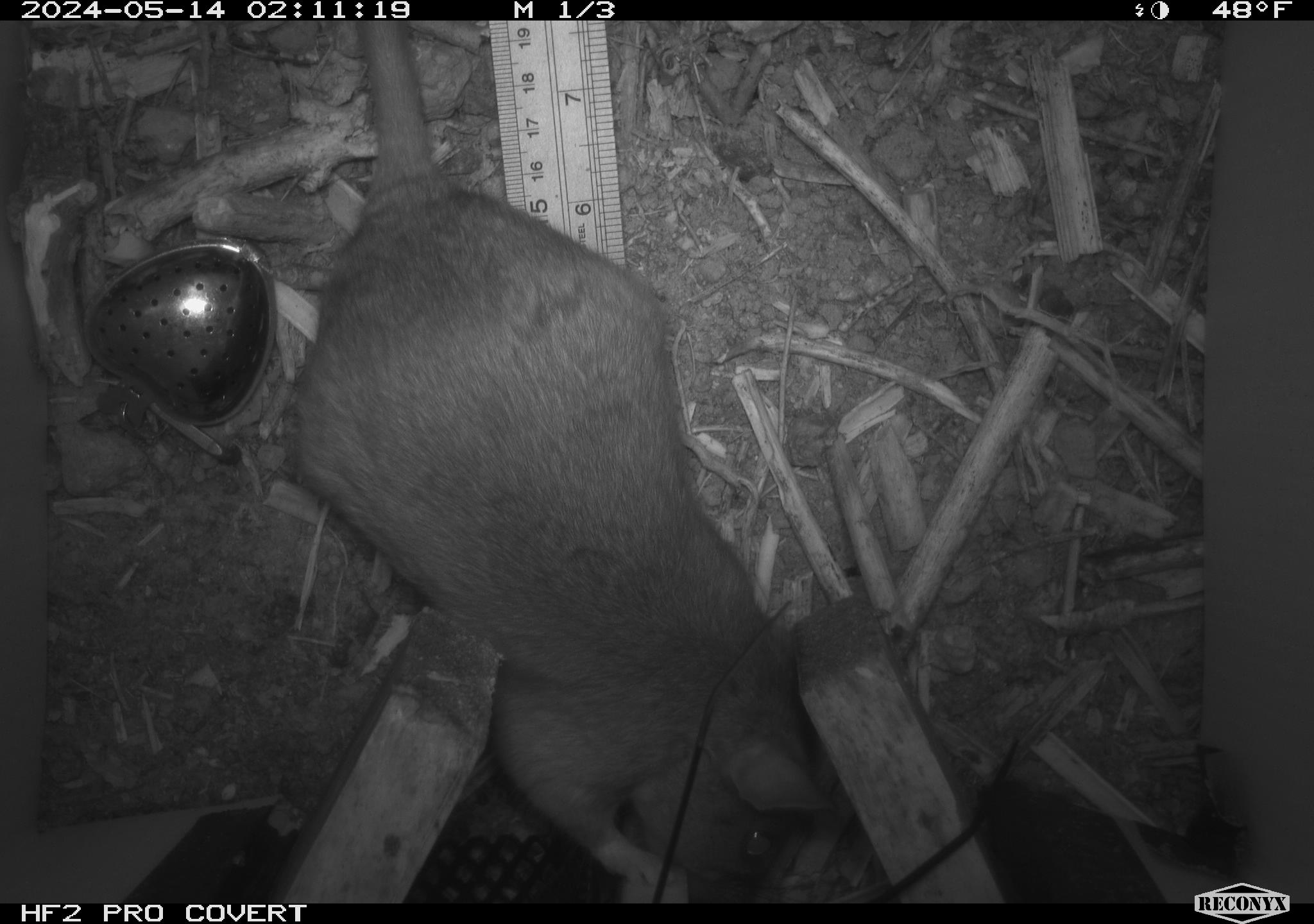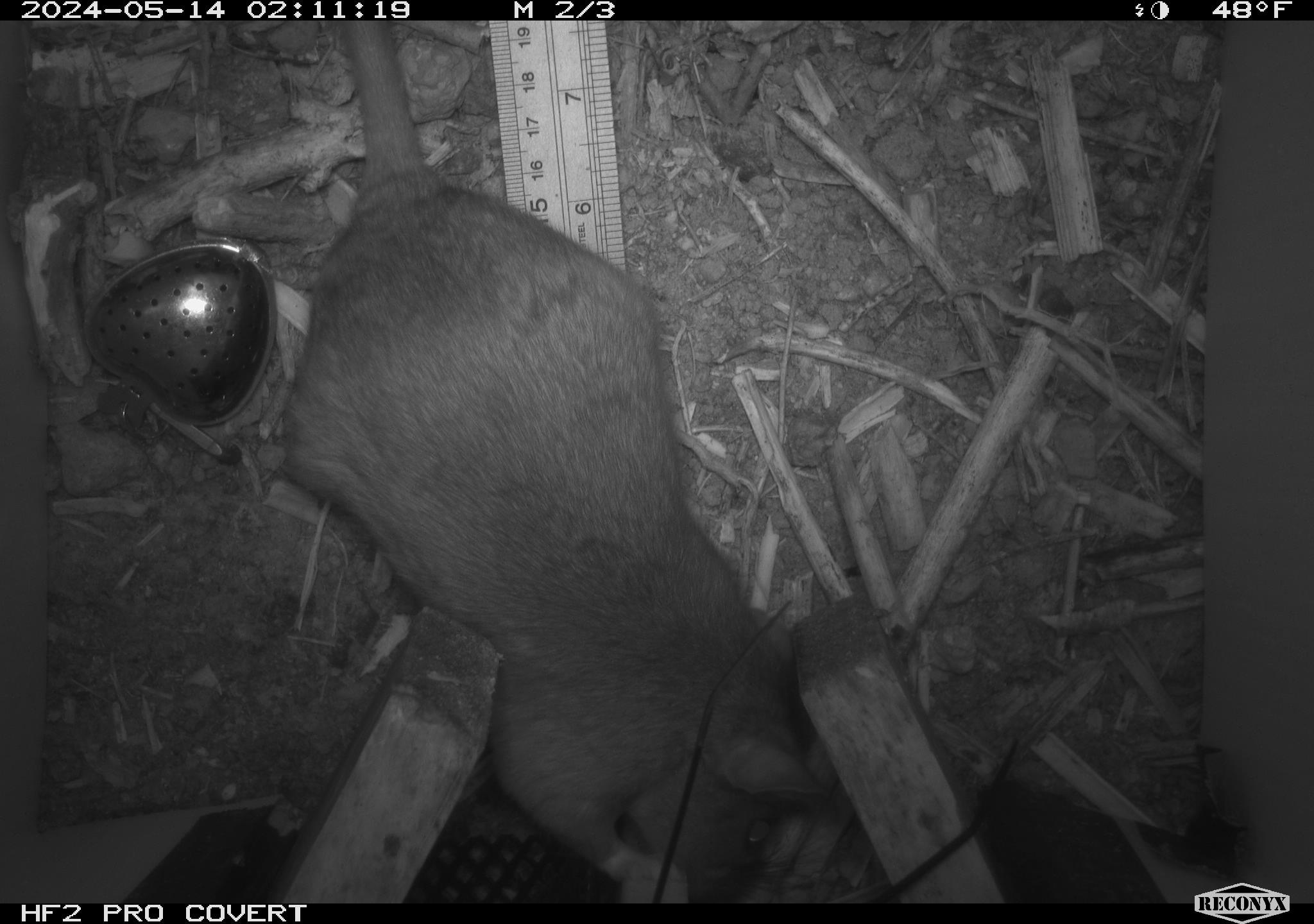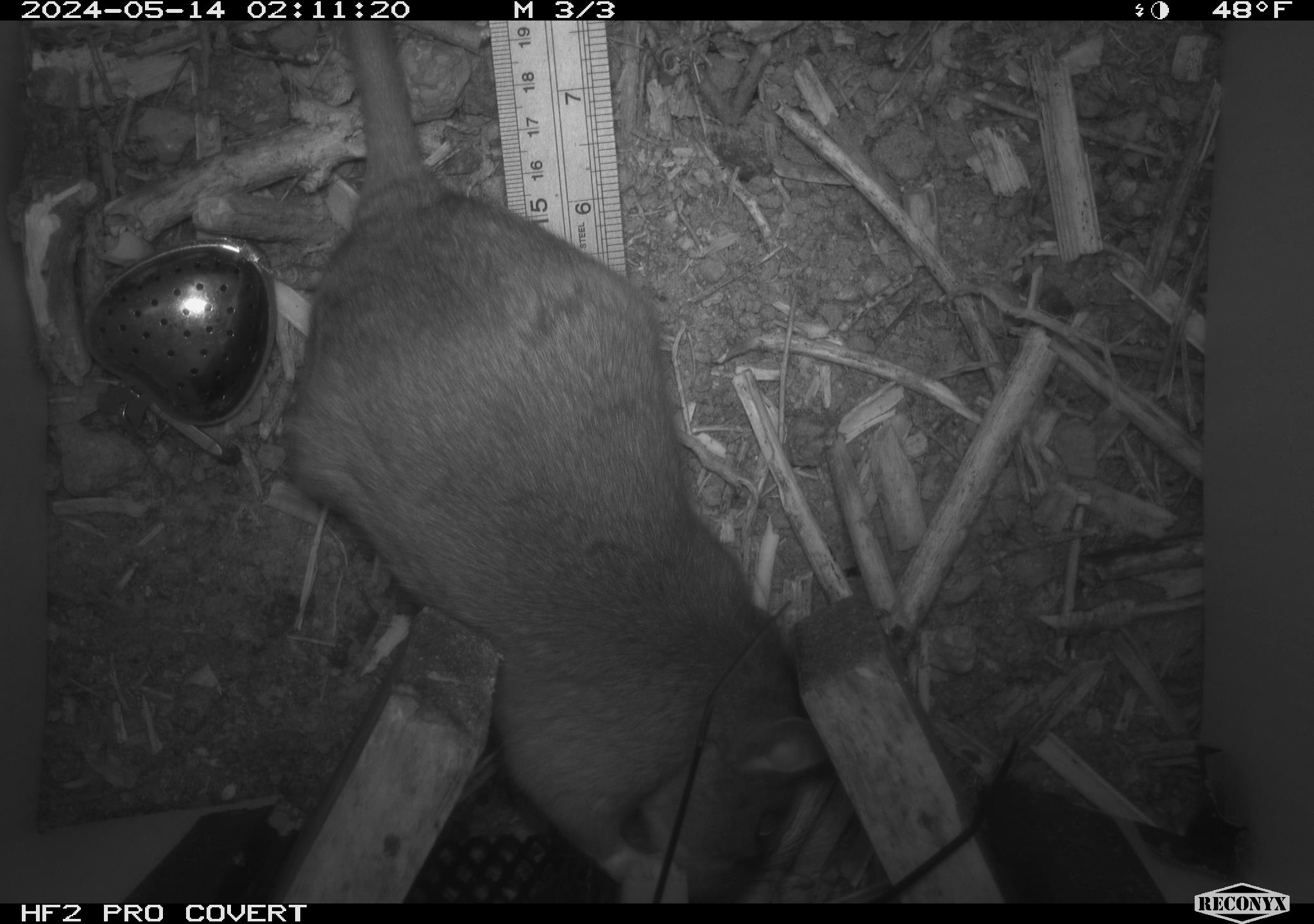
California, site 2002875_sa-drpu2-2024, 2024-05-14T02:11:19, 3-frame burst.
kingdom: Animalia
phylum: Chordata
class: Mammalia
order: Rodentia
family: Cricetidae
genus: Neotoma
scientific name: Neotoma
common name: pack rat or woodrat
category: neotoma species